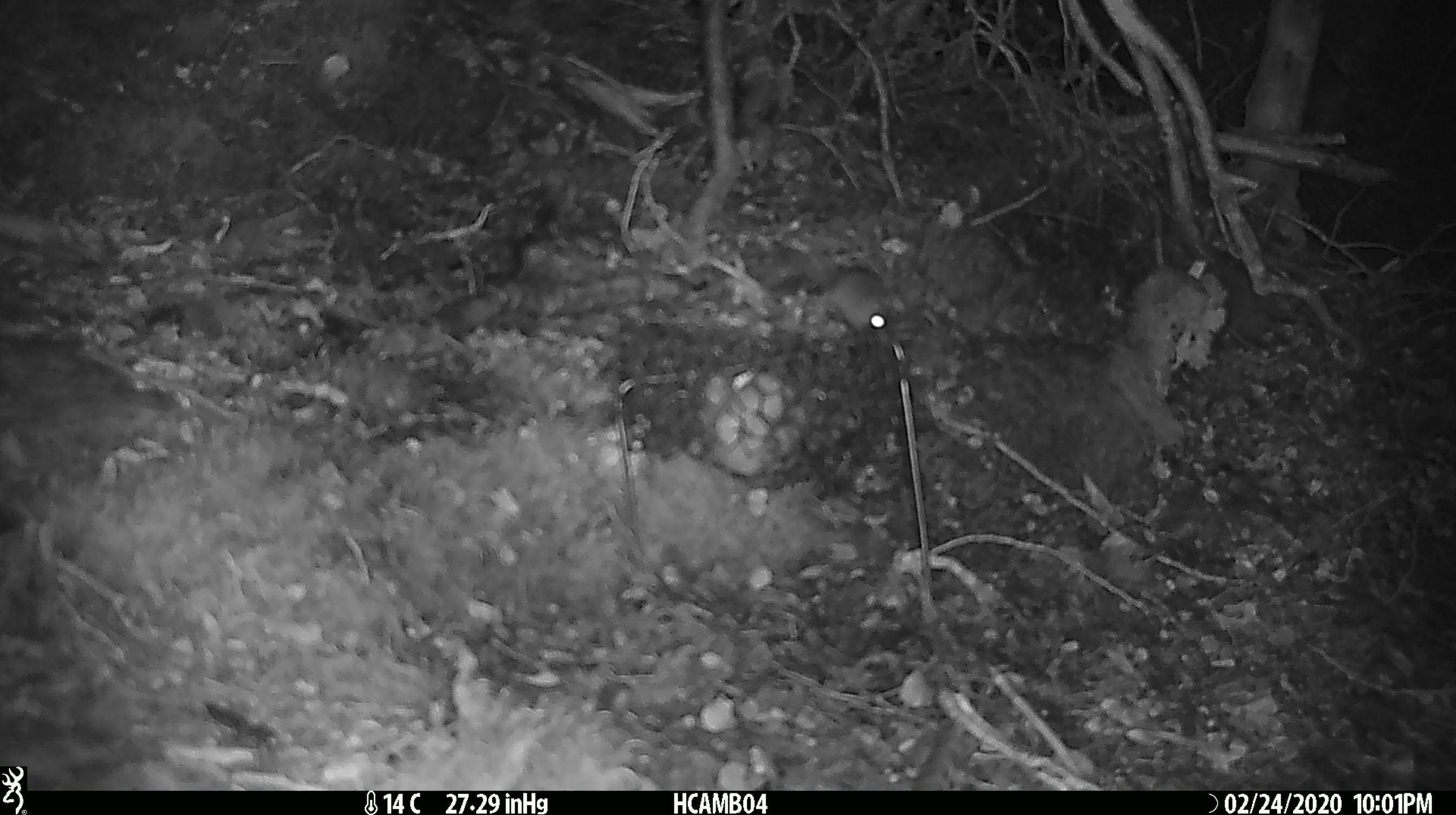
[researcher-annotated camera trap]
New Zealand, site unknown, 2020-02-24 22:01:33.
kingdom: Animalia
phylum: Chordata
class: Mammalia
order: Rodentia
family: Muridae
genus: Mus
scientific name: Mus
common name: mouse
Mouse (Mus).